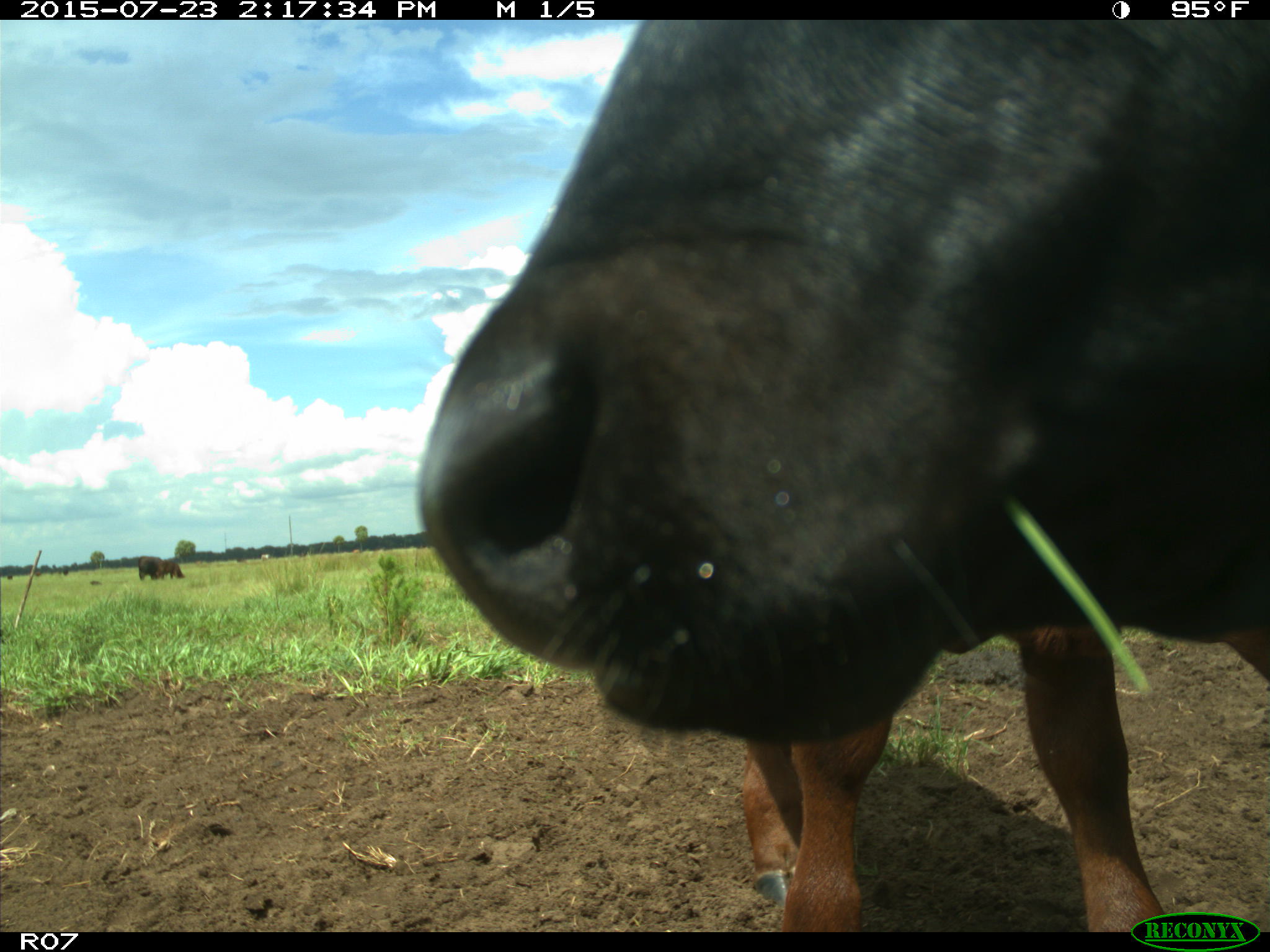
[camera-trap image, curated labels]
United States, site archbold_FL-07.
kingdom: Animalia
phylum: Chordata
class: Mammalia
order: Artiodactyla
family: Bovidae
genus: Bos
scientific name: Bos taurus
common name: domestic cow